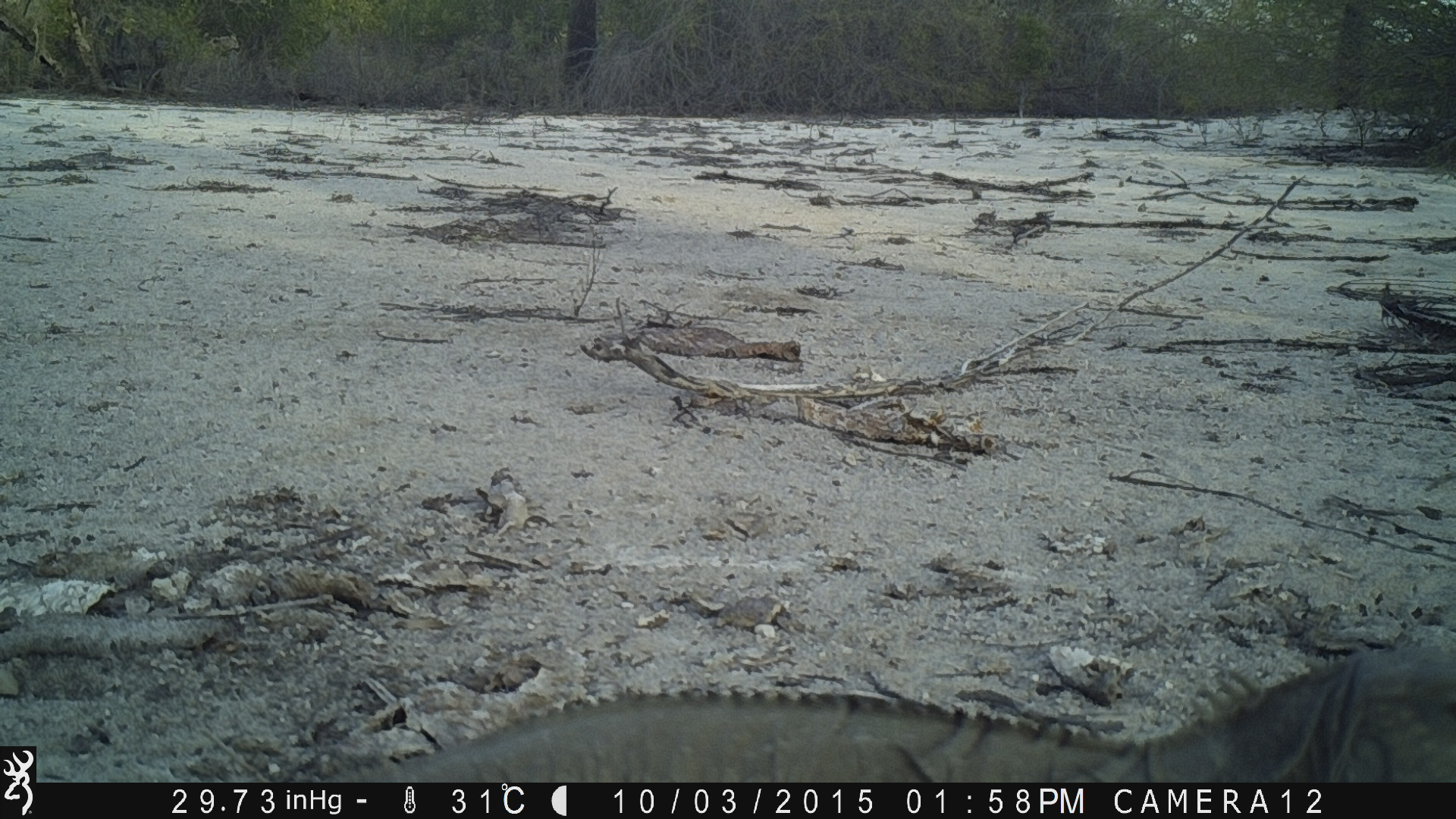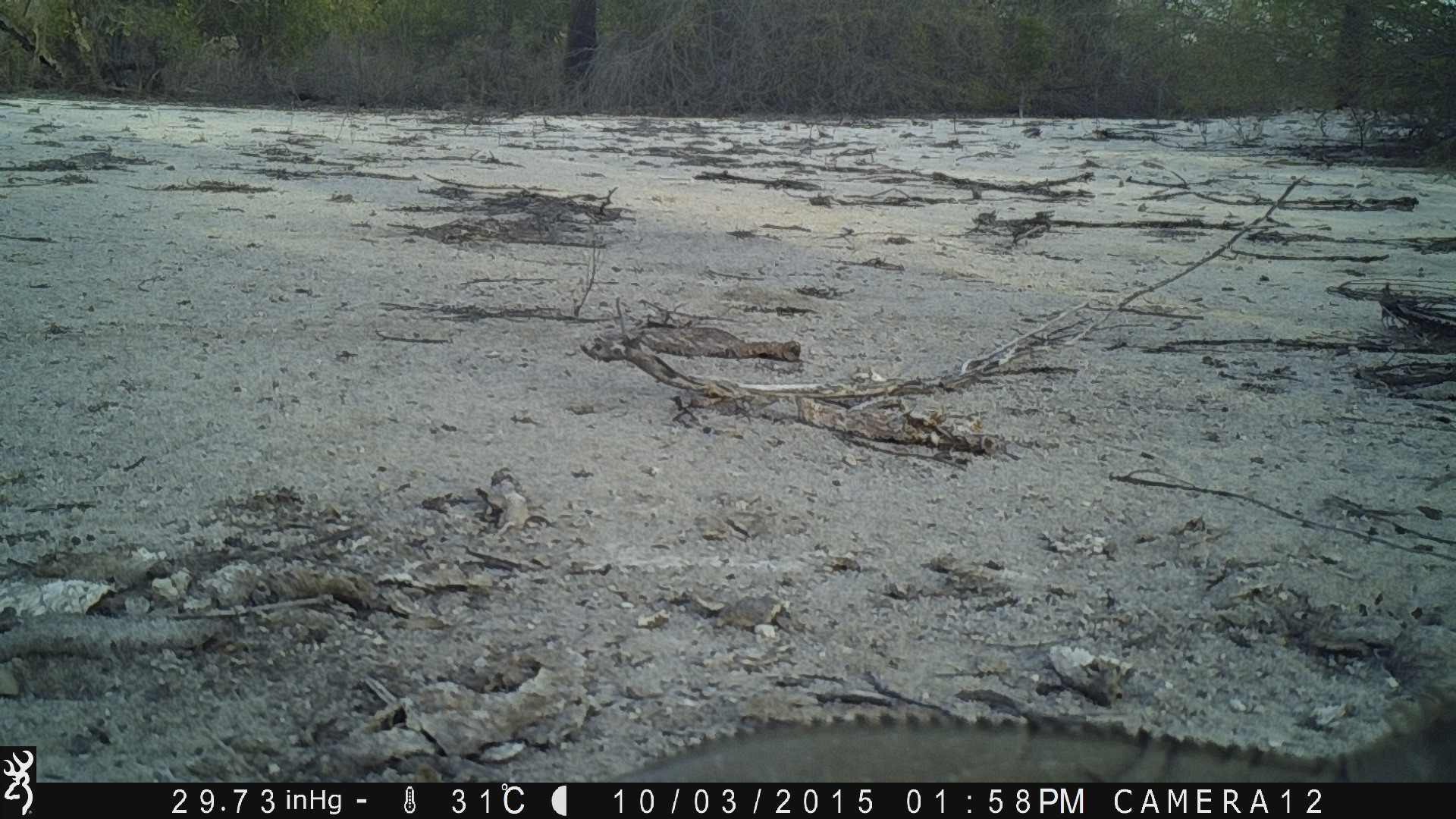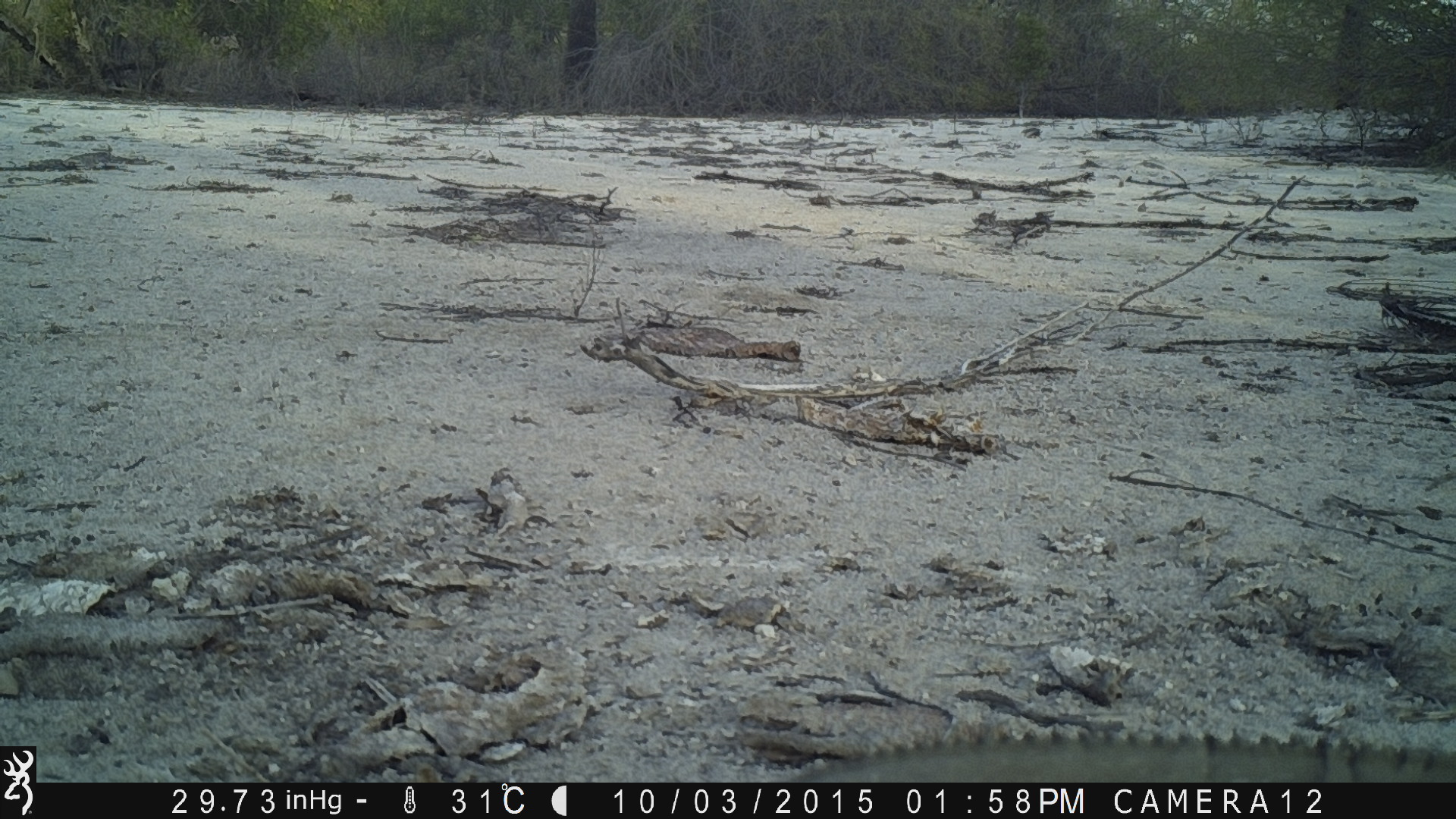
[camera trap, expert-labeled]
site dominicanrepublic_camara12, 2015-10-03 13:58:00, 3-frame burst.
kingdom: Animalia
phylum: Chordata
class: Reptilia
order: Squamata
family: Iguanidae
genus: Iguana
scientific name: Iguana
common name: typical iguanas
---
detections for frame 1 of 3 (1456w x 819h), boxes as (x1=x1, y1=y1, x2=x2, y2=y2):
iguana: (x1=292, y1=639, x2=1456, y2=784)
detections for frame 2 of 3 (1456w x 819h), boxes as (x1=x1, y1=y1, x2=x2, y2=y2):
iguana: (x1=582, y1=675, x2=1445, y2=787)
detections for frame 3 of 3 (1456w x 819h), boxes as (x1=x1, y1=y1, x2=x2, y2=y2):
iguana: (x1=761, y1=724, x2=1456, y2=781)